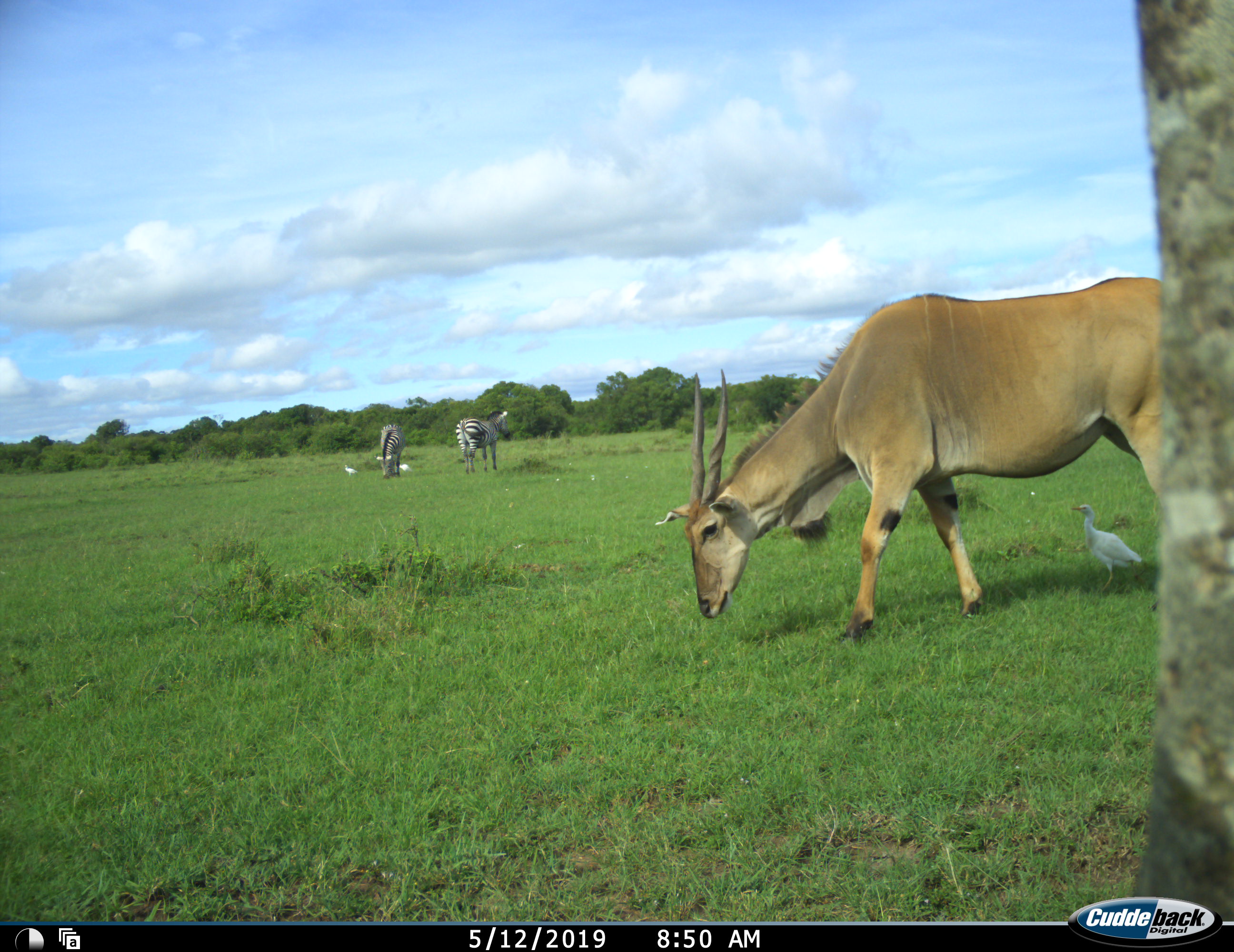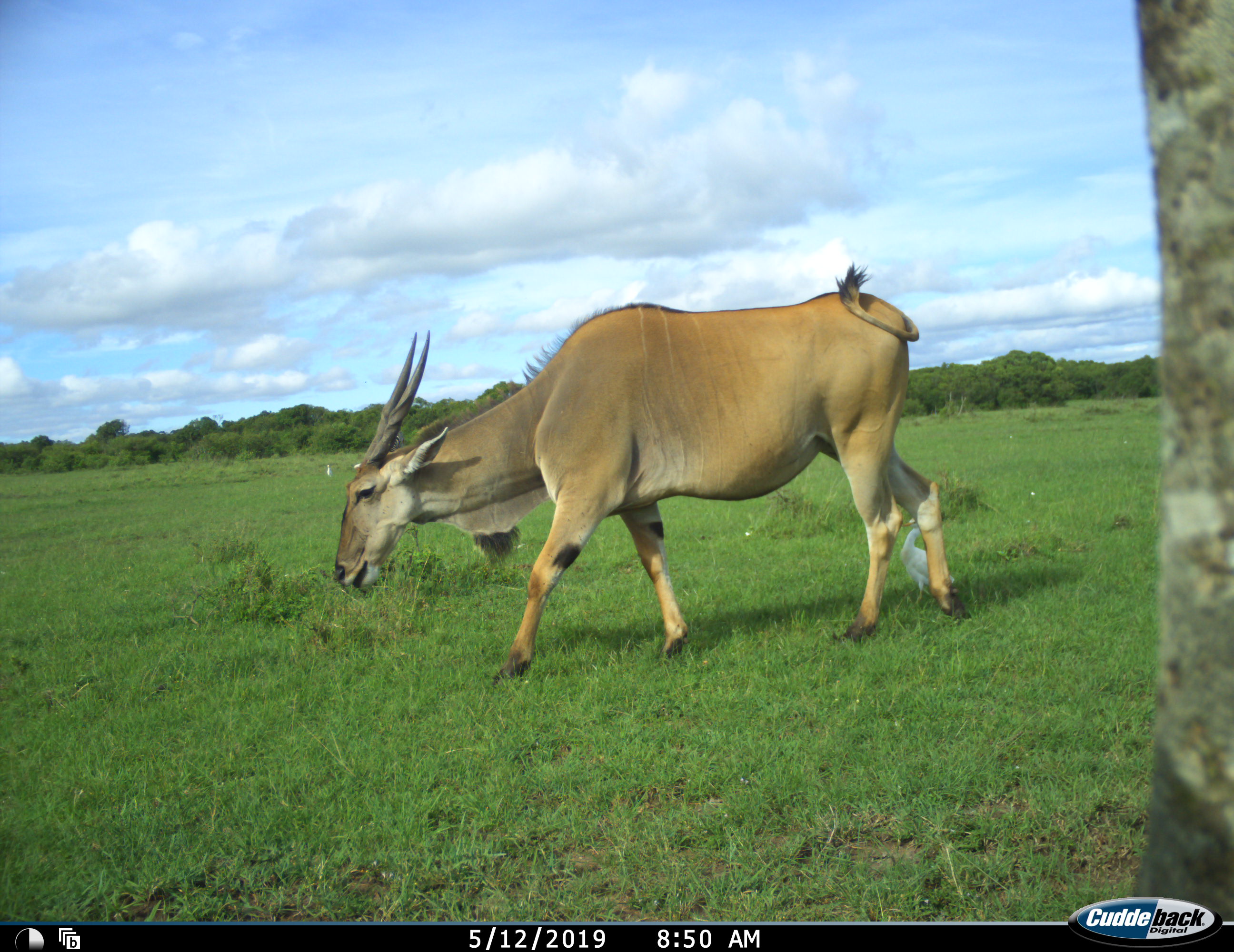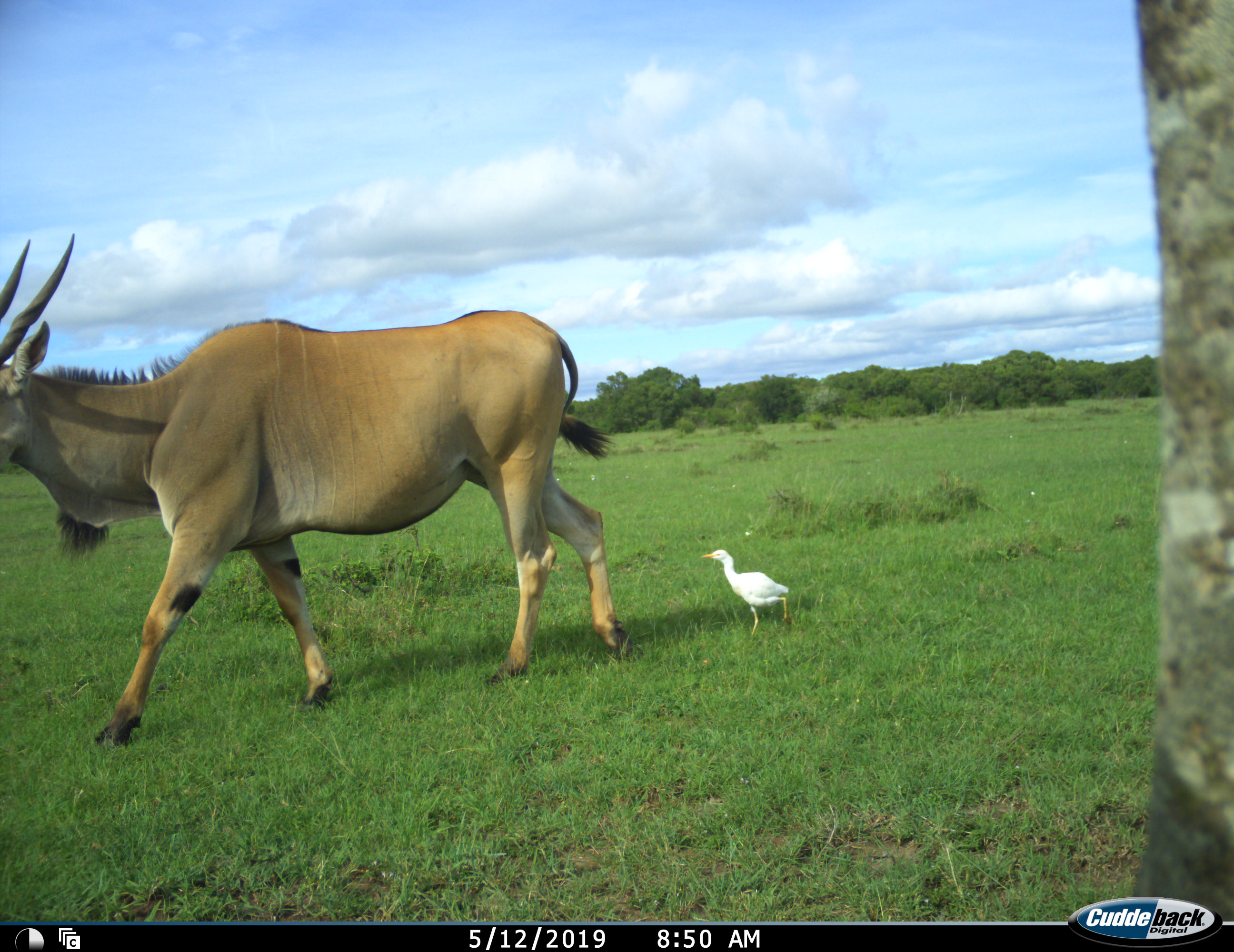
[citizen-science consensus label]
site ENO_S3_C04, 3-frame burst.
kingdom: Animalia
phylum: Chordata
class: Aves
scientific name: Aves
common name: bird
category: birdother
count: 3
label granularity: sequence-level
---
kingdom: Animalia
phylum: Chordata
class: Mammalia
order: Artiodactyla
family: Bovidae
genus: Tragelaphus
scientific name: Tragelaphus oryx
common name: eland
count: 1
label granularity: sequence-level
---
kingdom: Animalia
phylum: Chordata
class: Mammalia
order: Perissodactyla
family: Equidae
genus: Equus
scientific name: Equus quagga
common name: plains zebra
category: zebraplains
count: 2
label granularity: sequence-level